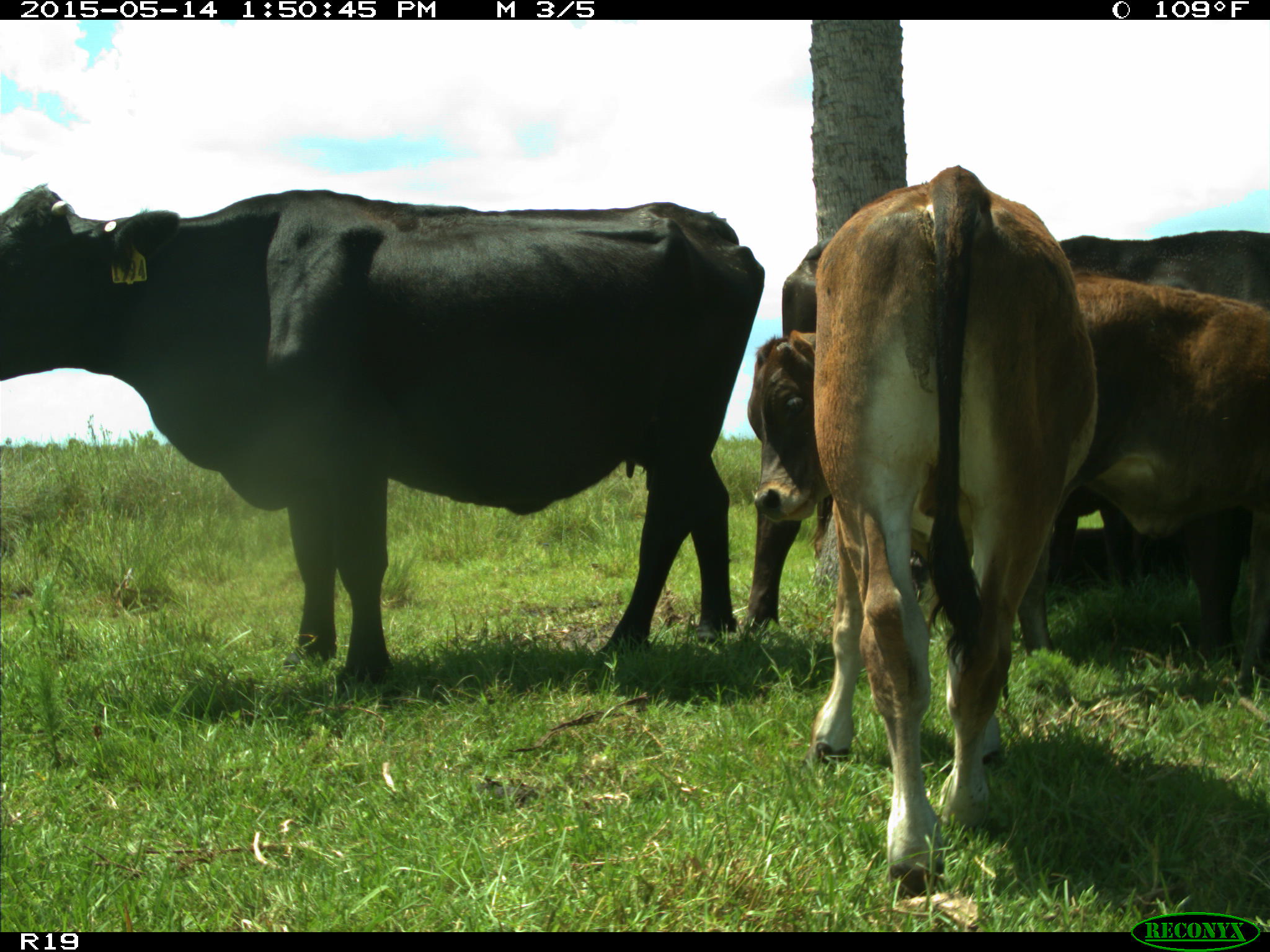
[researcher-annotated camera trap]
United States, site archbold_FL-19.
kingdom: Animalia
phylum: Chordata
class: Mammalia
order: Artiodactyla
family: Bovidae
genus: Bos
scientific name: Bos taurus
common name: domestic cow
Bos taurus (domestic cow).